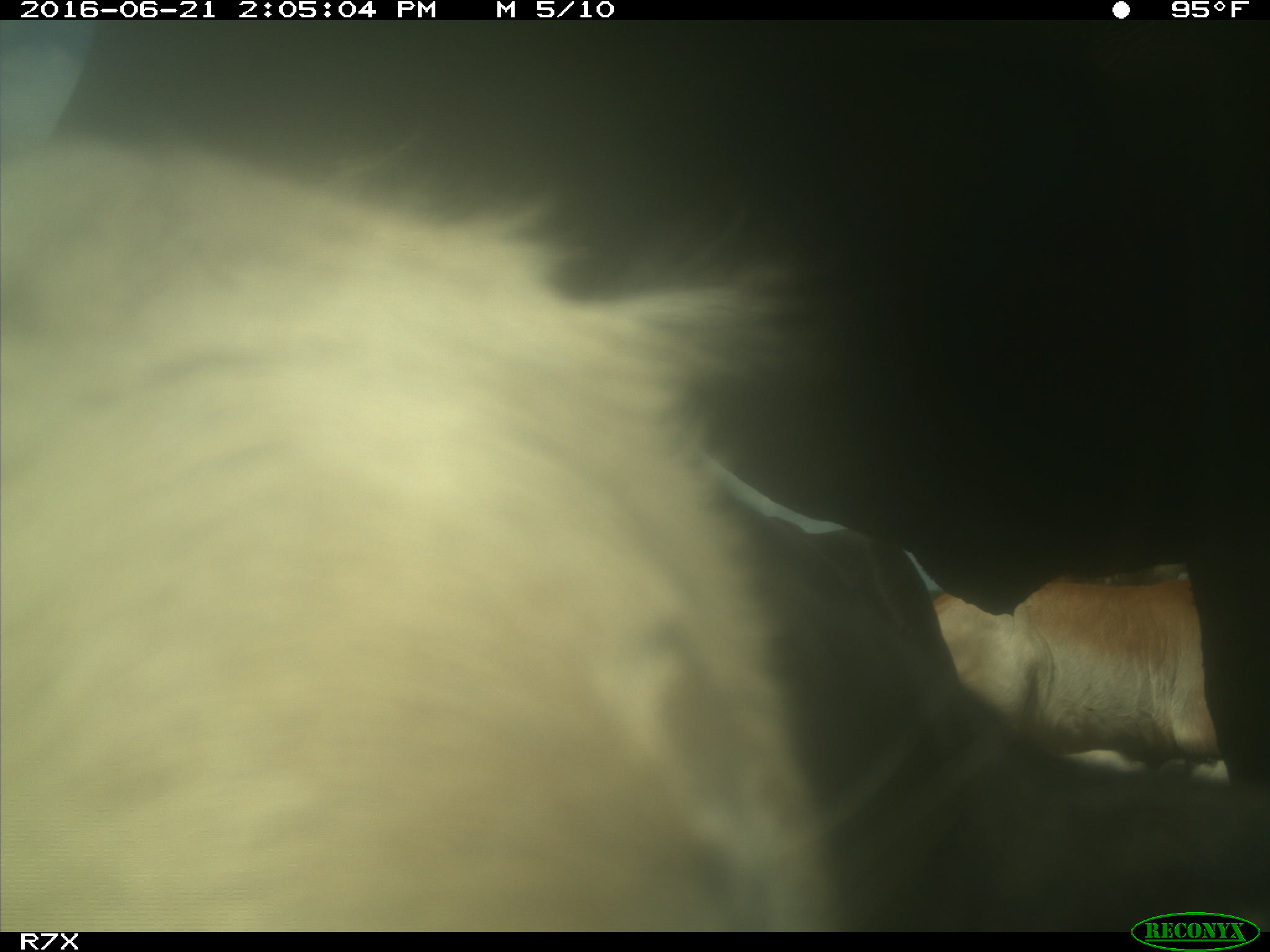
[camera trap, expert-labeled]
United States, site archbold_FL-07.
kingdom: Animalia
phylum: Chordata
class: Mammalia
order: Artiodactyla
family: Bovidae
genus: Bos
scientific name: Bos taurus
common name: domestic cow